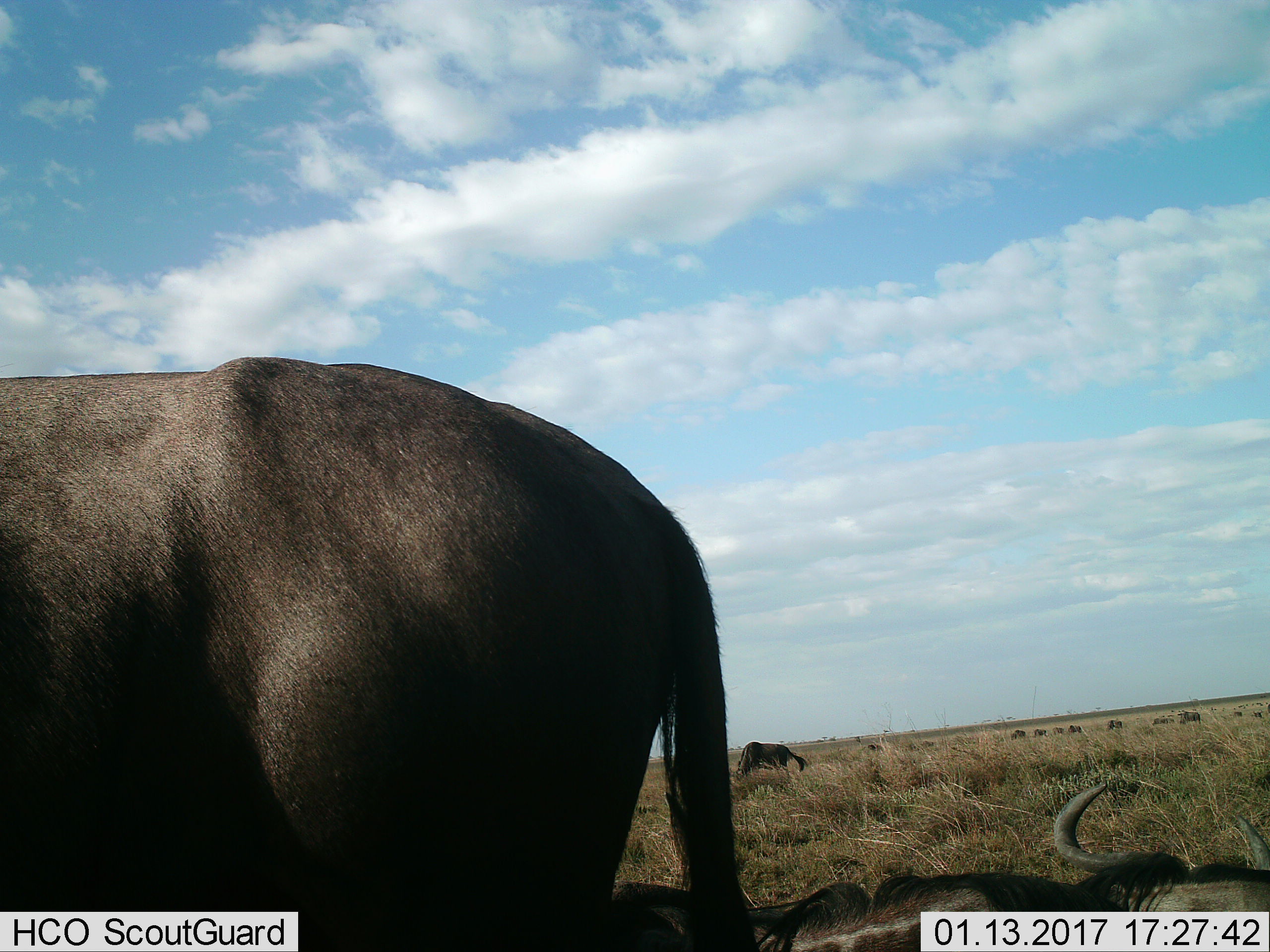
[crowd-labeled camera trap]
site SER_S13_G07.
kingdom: Animalia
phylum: Chordata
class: Mammalia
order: Artiodactyla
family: Bovidae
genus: Connochaetes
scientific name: Connochaetes taurinus taurinus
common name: blue wildebeest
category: wildebeestblue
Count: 11-50.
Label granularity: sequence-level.